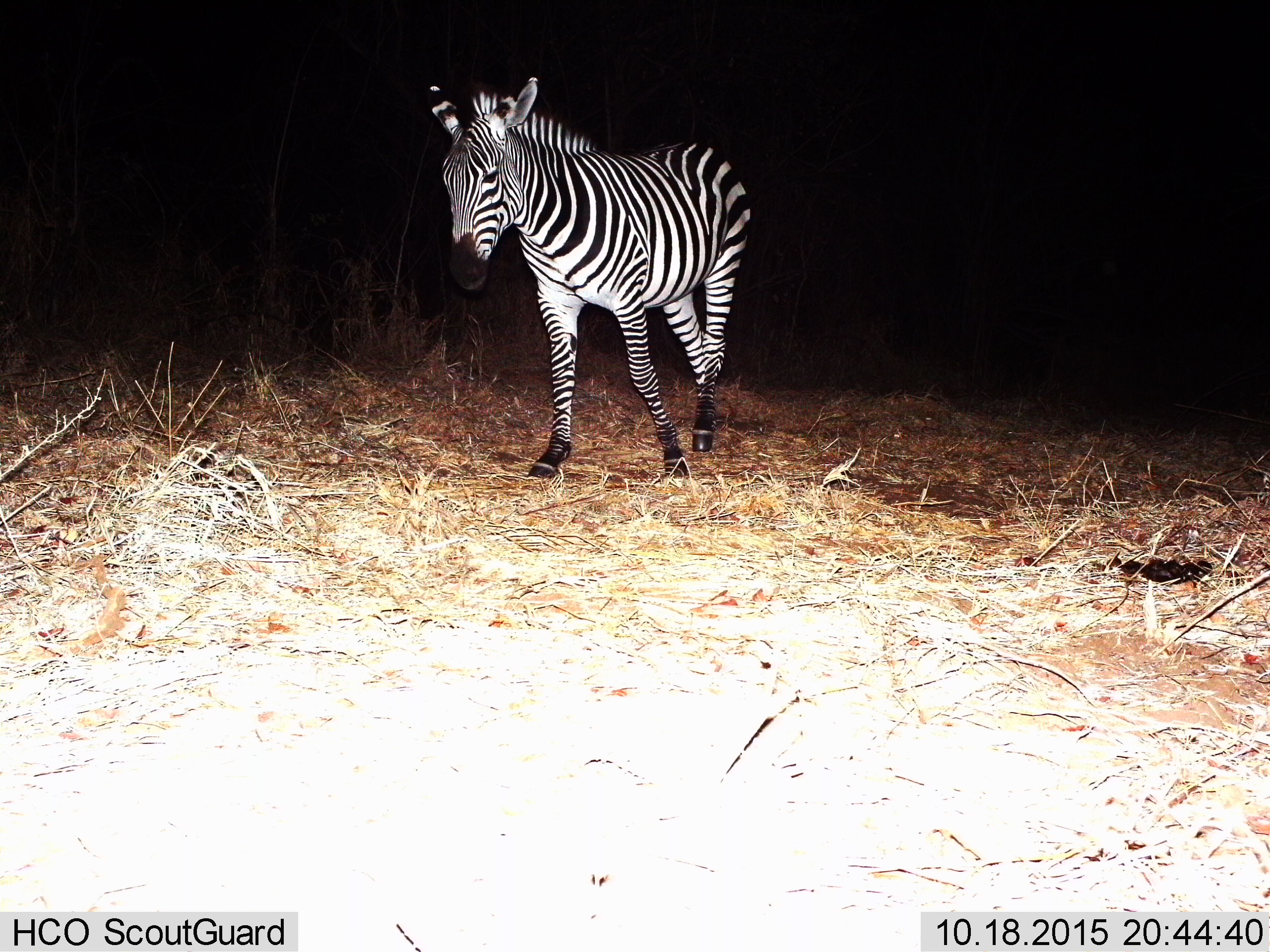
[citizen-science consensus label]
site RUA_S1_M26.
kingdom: Animalia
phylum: Chordata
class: Mammalia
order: Perissodactyla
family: Equidae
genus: Equus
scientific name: Equus quagga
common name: plains zebra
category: zebraplains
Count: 1.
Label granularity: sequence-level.